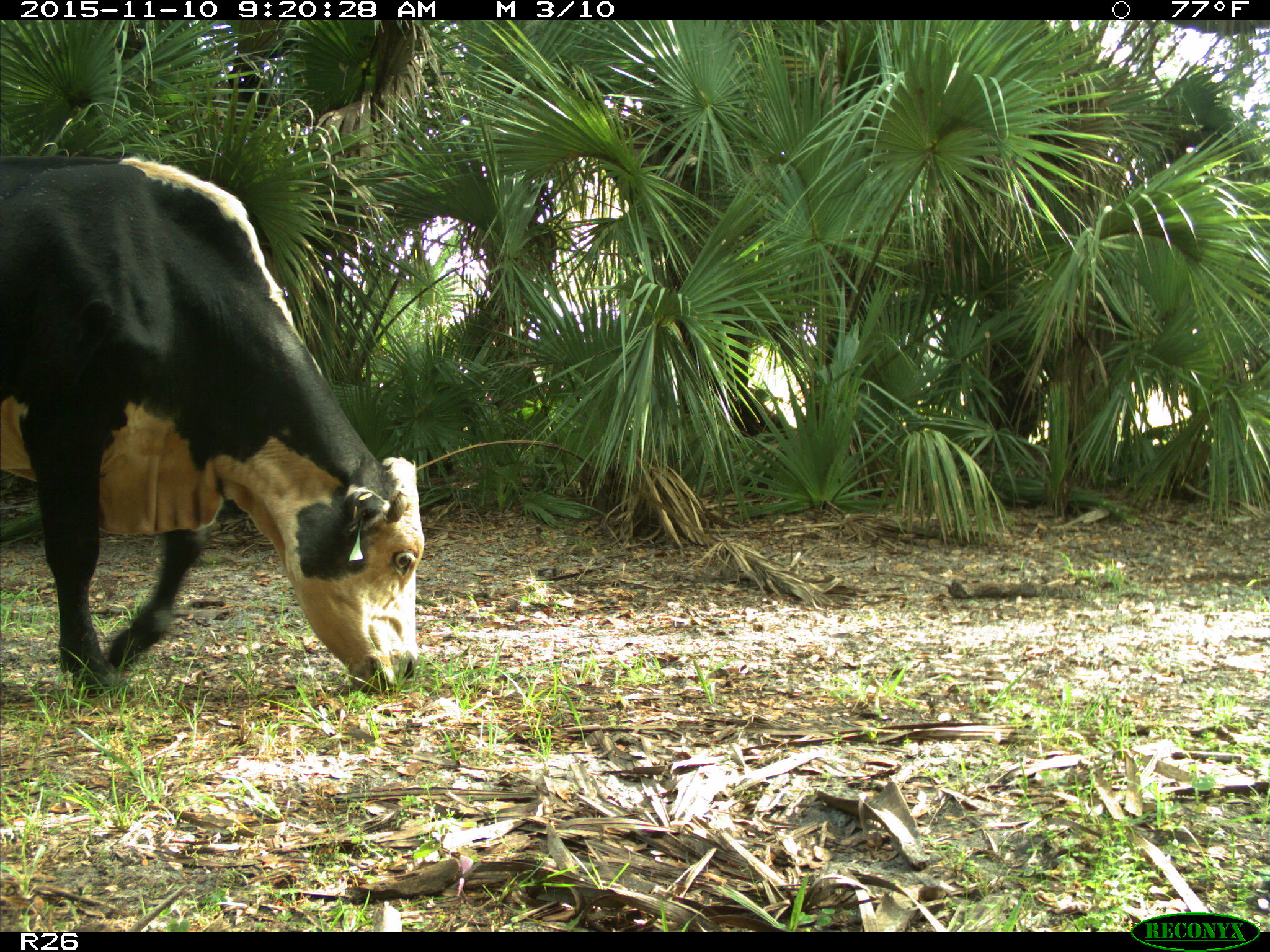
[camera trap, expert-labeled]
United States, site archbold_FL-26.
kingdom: Animalia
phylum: Chordata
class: Mammalia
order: Artiodactyla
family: Bovidae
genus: Bos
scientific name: Bos taurus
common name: domestic cow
Bos taurus (domestic cow).